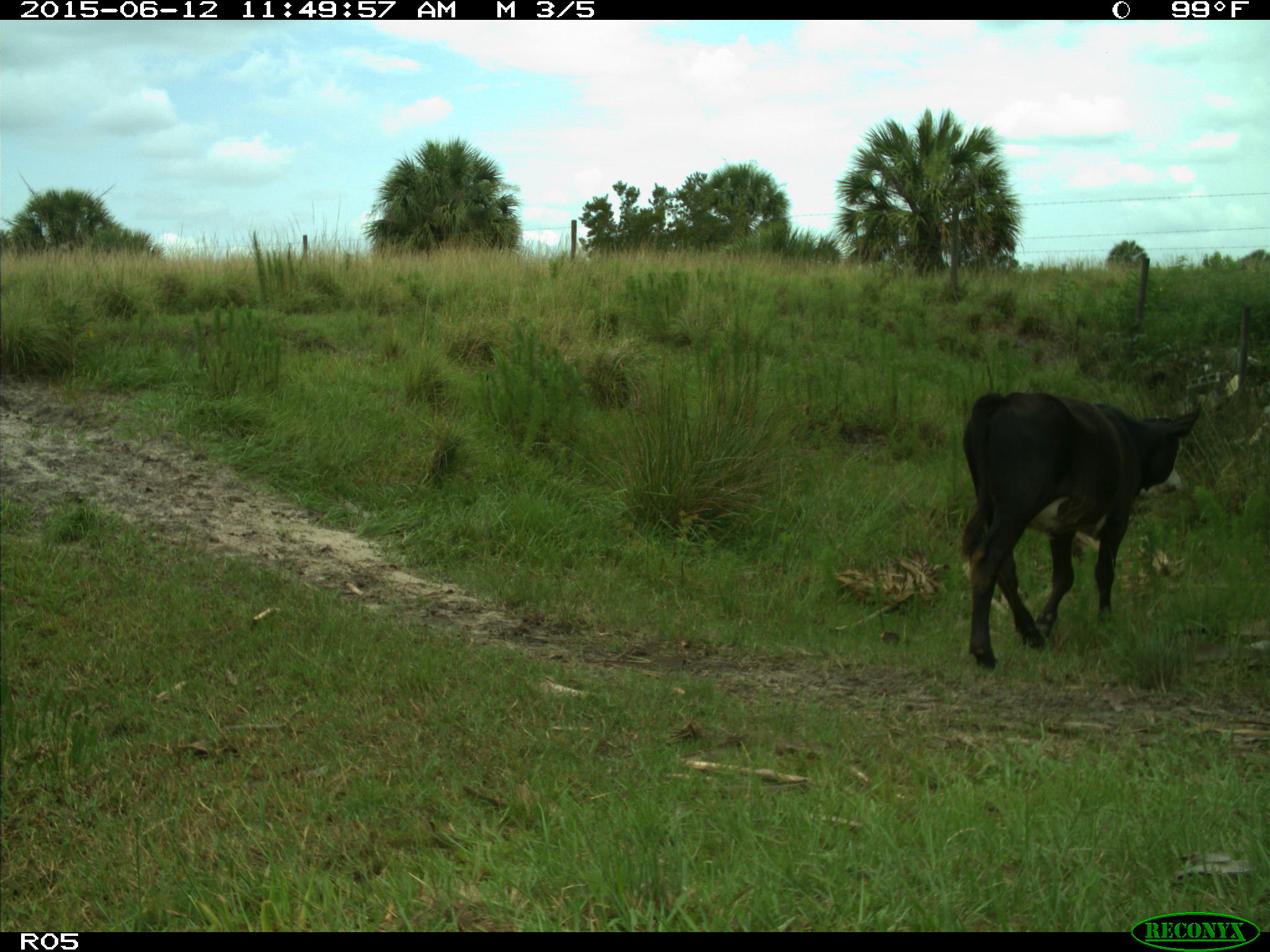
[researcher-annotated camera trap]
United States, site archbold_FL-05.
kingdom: Animalia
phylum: Chordata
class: Mammalia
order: Artiodactyla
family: Bovidae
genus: Bos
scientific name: Bos taurus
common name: domestic cow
Bos taurus (domestic cow).